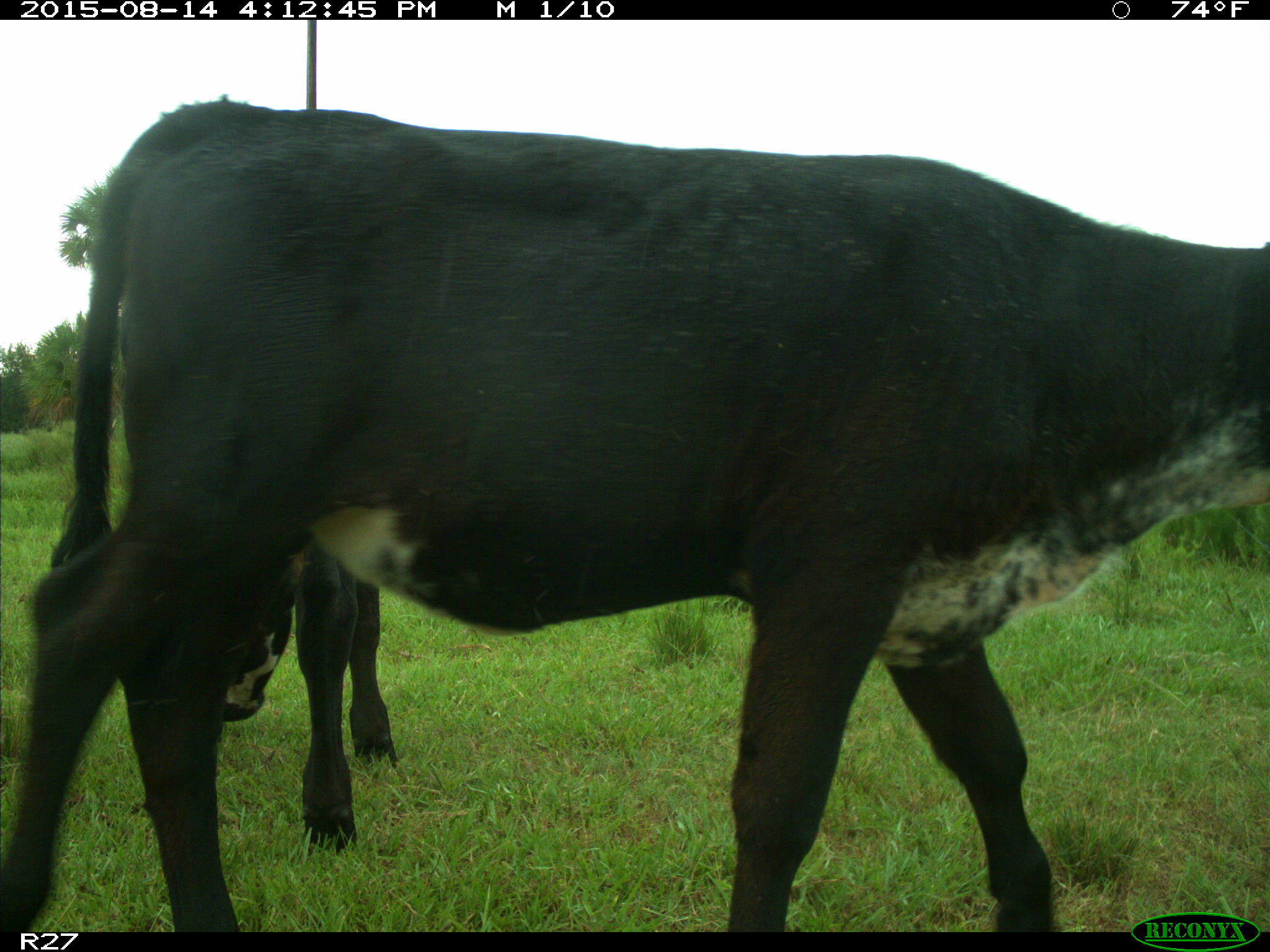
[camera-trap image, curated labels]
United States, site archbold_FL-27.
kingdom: Animalia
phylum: Chordata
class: Mammalia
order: Artiodactyla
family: Bovidae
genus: Bos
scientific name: Bos taurus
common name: domestic cow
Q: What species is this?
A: Bos taurus (domestic cow).